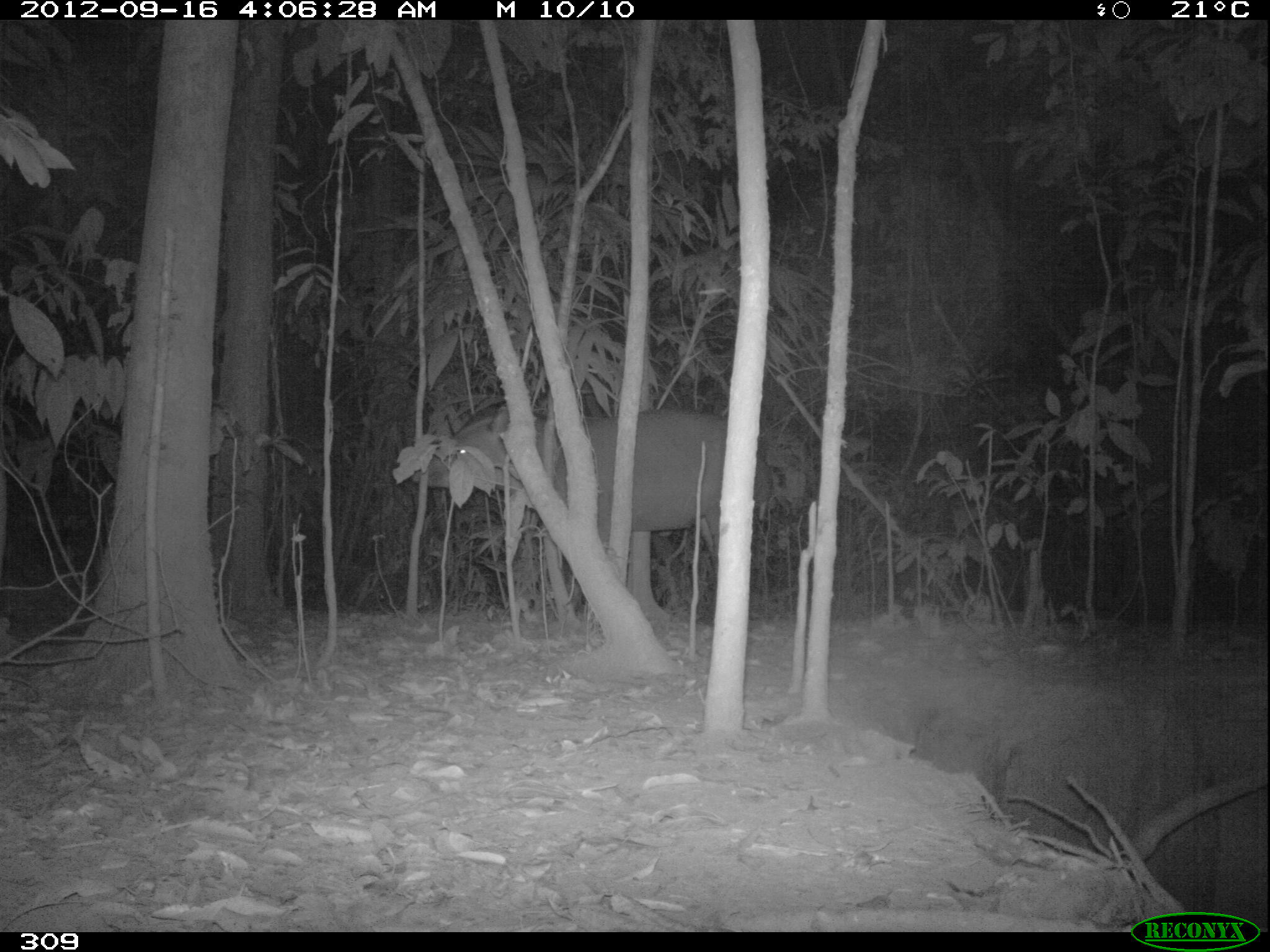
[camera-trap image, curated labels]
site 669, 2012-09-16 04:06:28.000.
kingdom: Animalia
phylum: Chordata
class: Mammalia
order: Perissodactyla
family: Tapiridae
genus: Tapirus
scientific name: Tapirus terrestris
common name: south american tapir